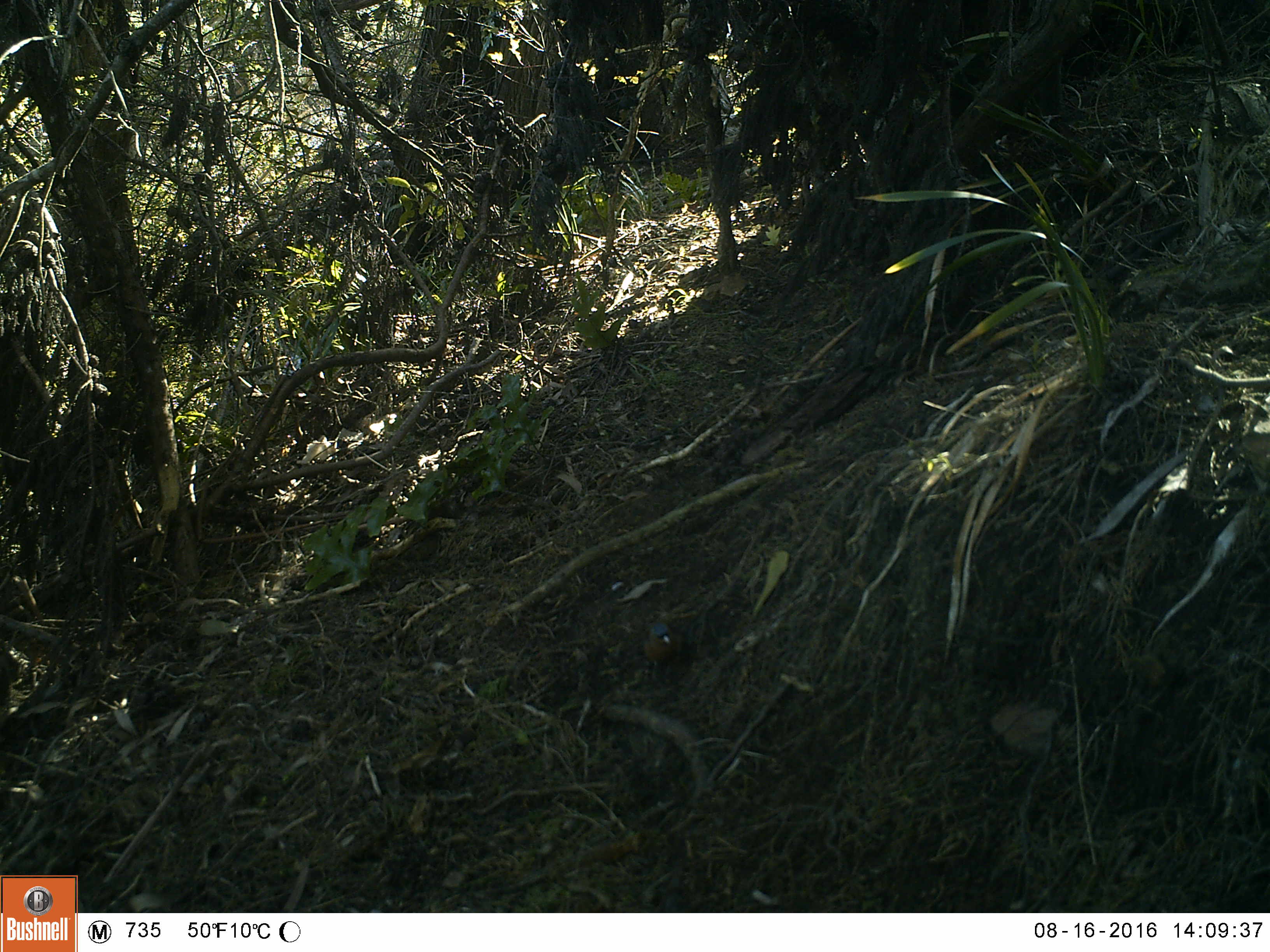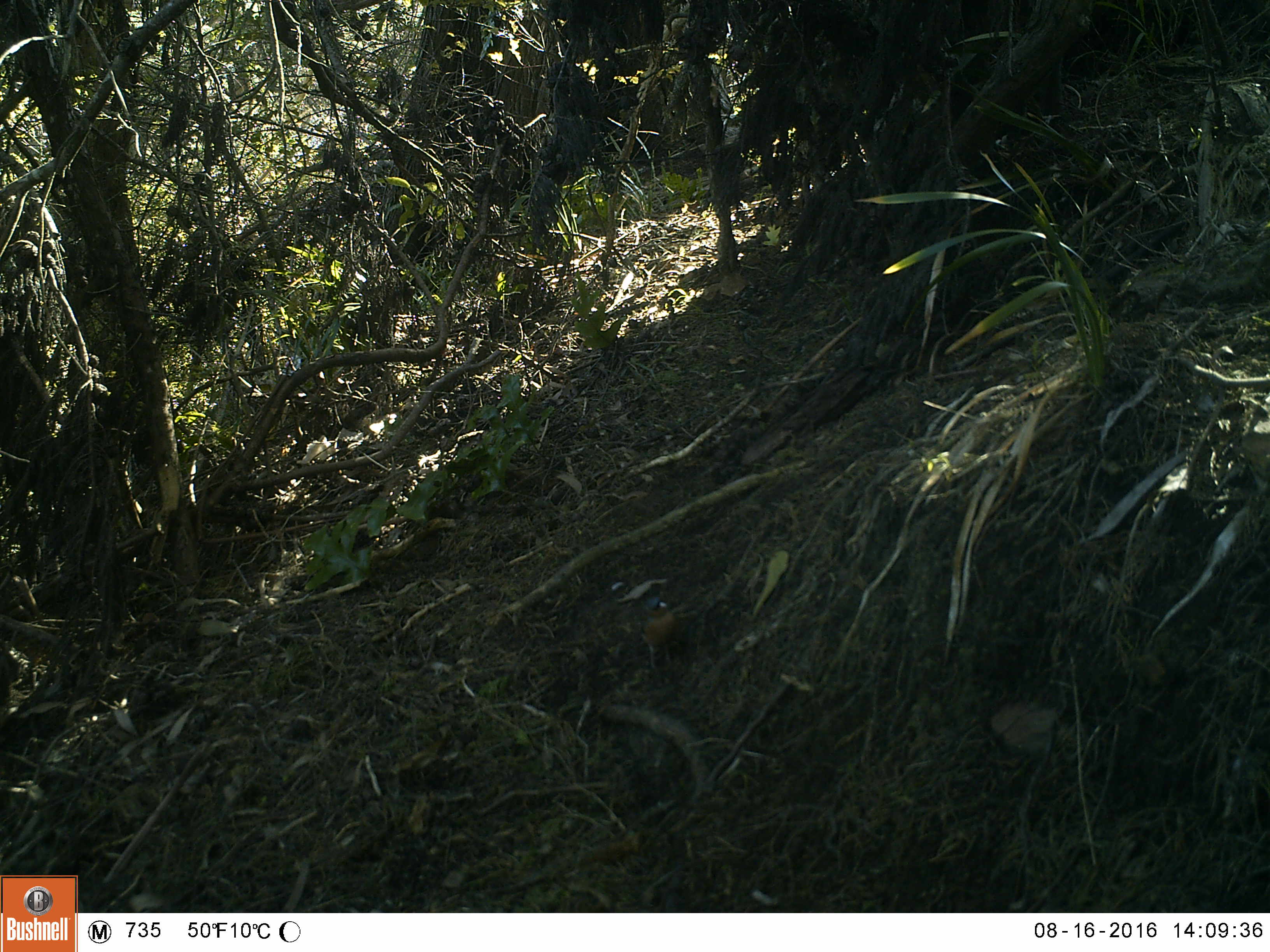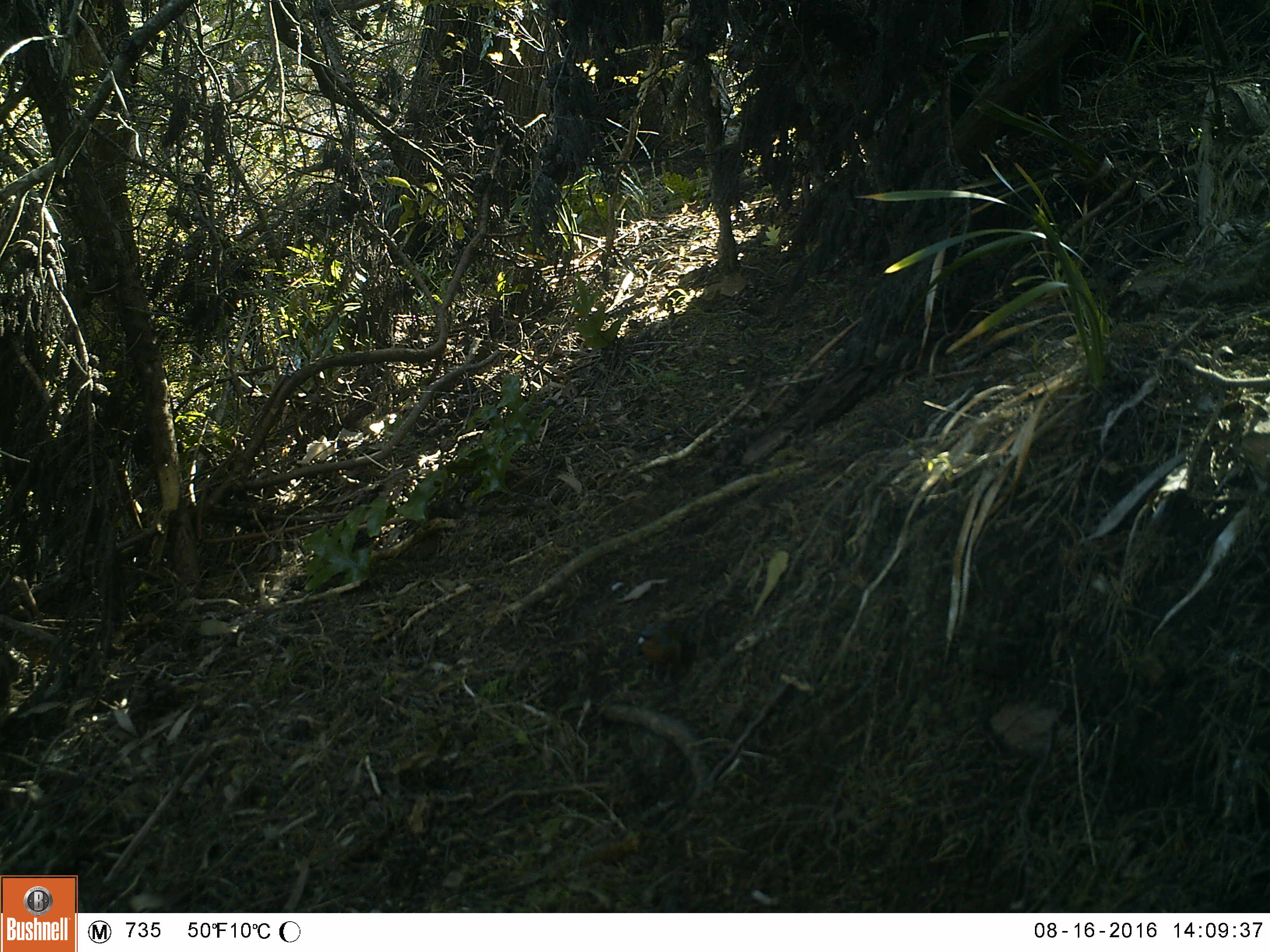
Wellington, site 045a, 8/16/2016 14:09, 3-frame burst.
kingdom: Animalia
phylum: Chordata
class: Aves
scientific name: Aves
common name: bird